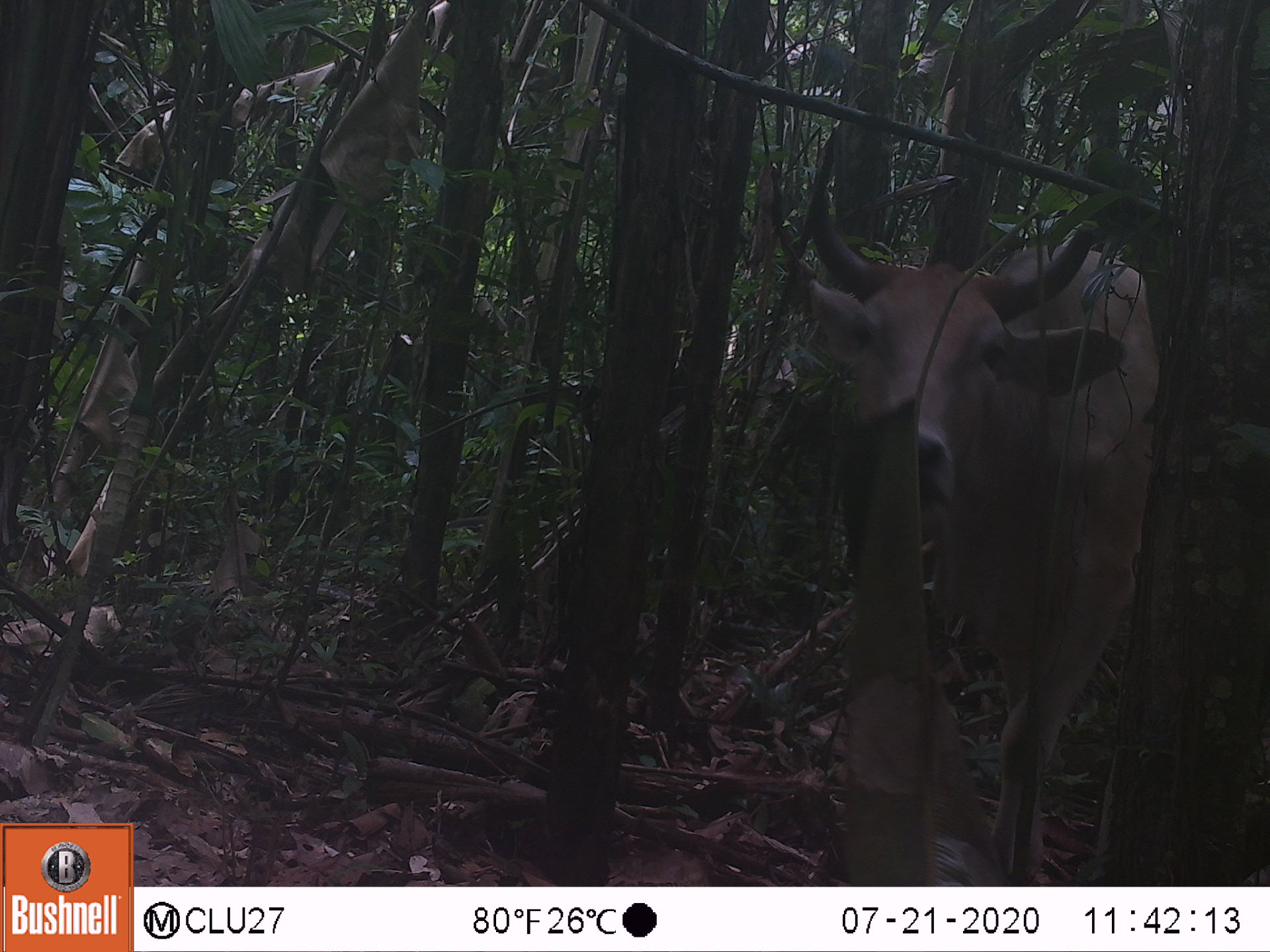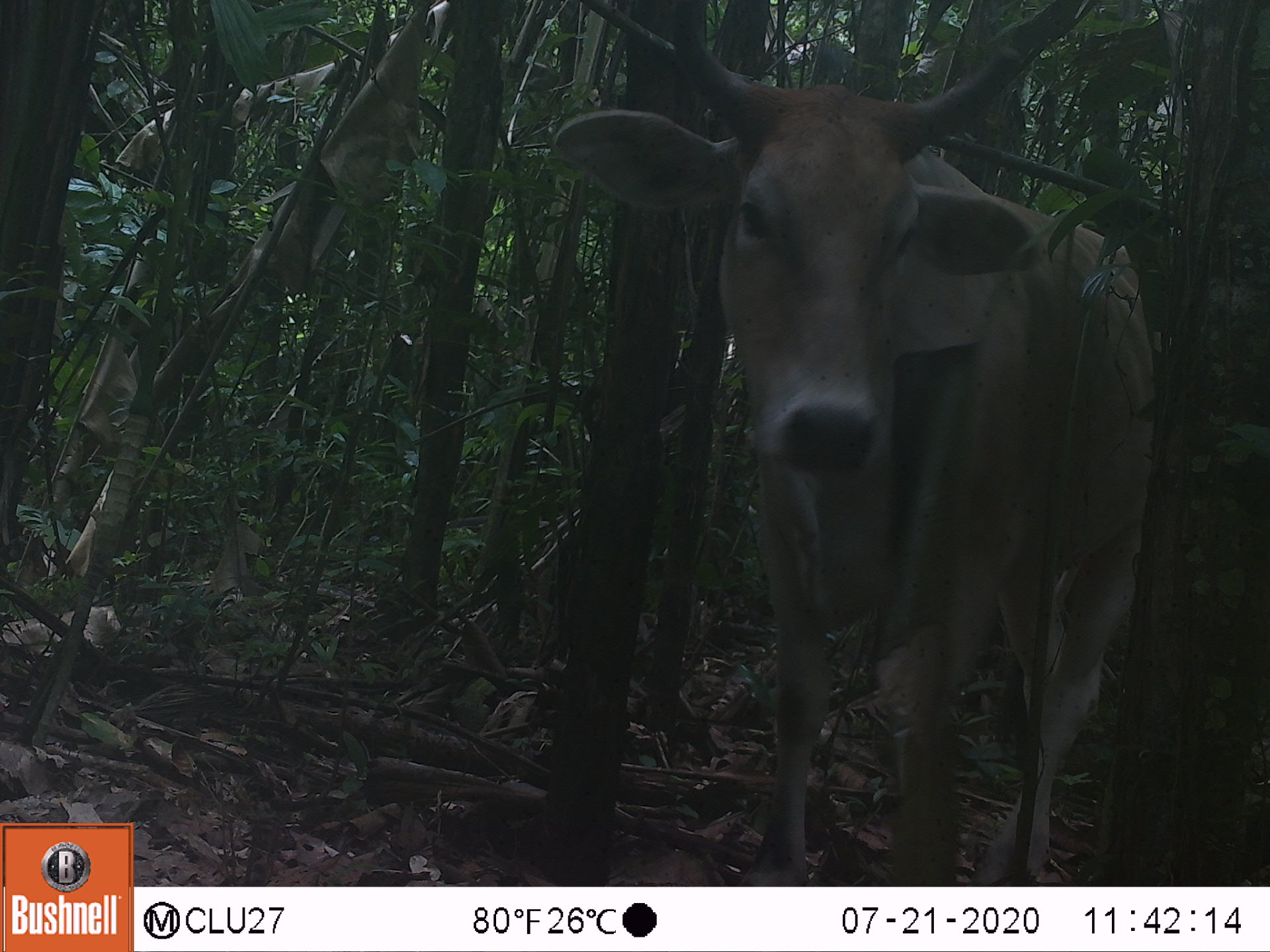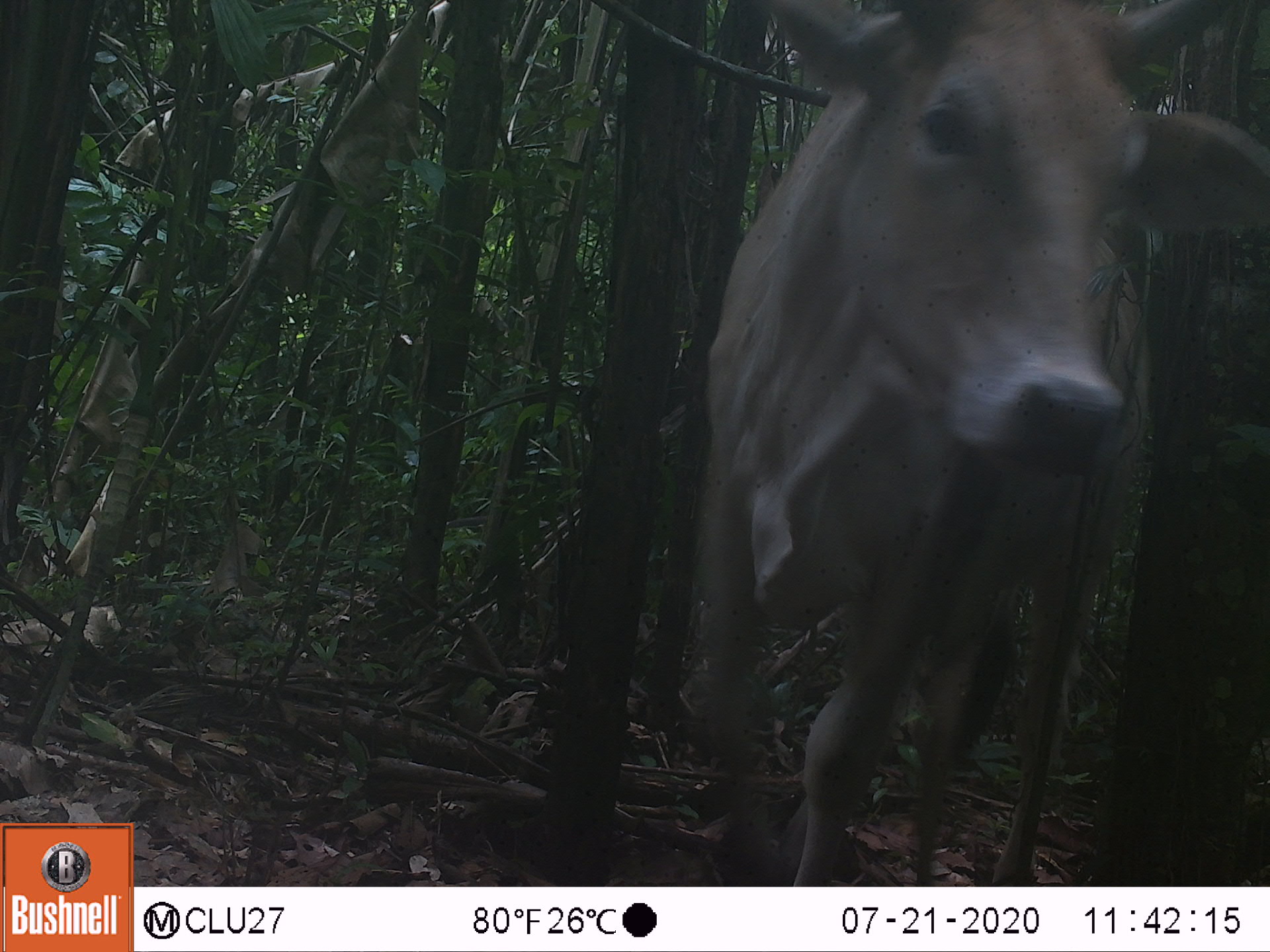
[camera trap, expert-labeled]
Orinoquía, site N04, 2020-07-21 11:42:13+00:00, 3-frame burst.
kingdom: Animalia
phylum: Chordata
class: Mammalia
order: Artiodactyla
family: Bovidae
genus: Bos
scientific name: Bos taurus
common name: cow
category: cattle